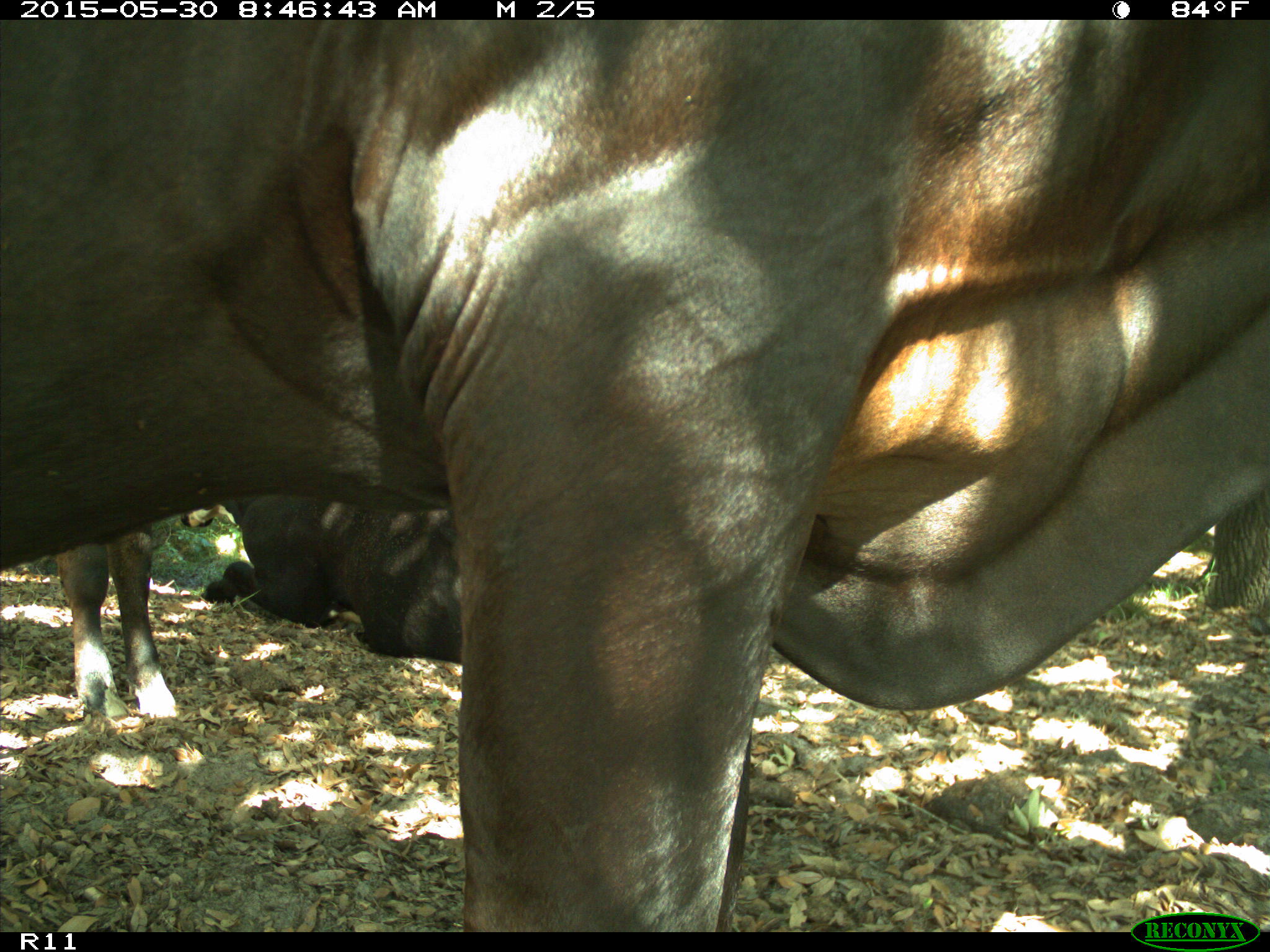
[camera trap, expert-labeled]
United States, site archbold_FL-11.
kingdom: Animalia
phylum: Chordata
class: Mammalia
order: Artiodactyla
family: Bovidae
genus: Bos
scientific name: Bos taurus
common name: domestic cow